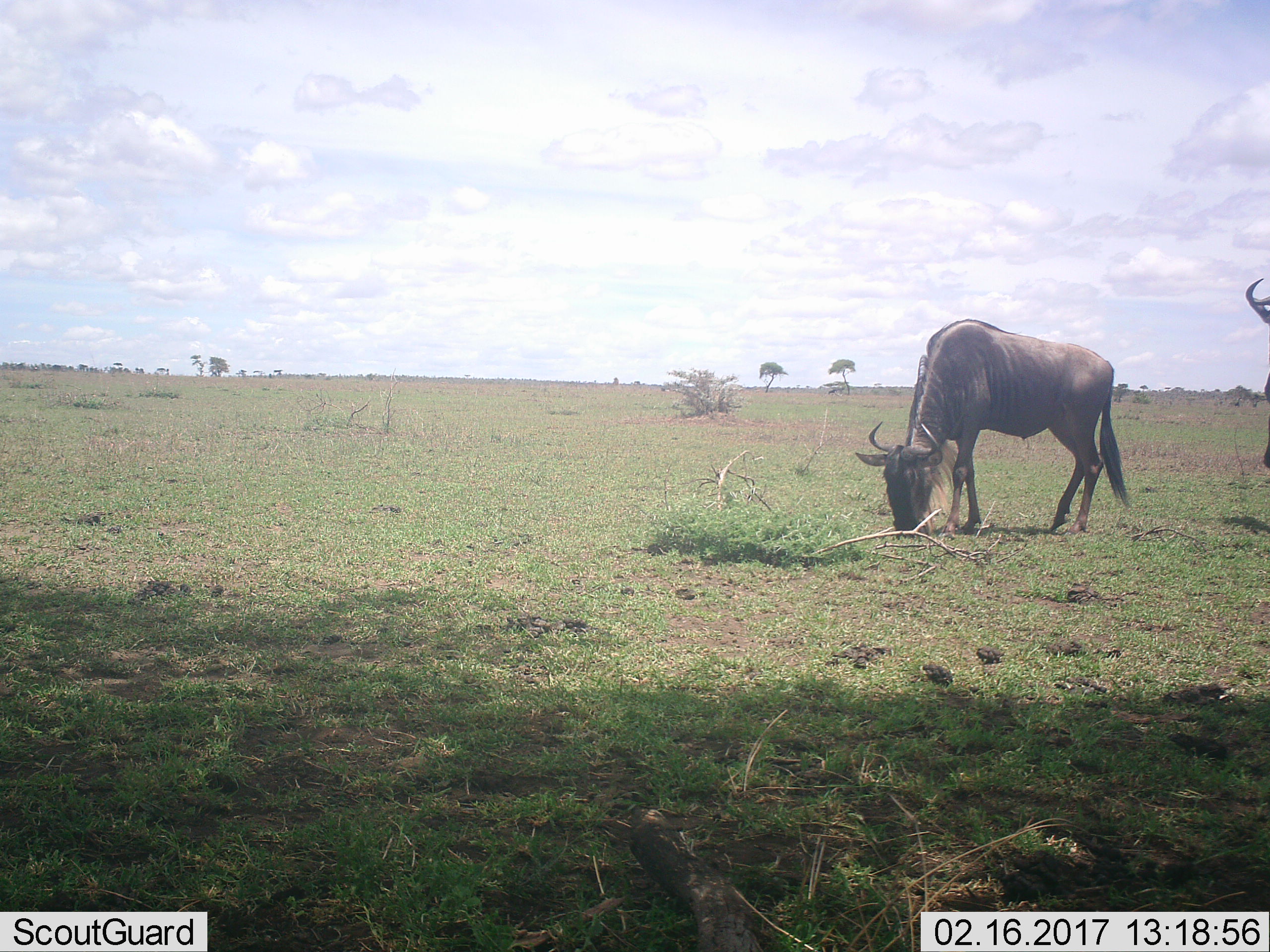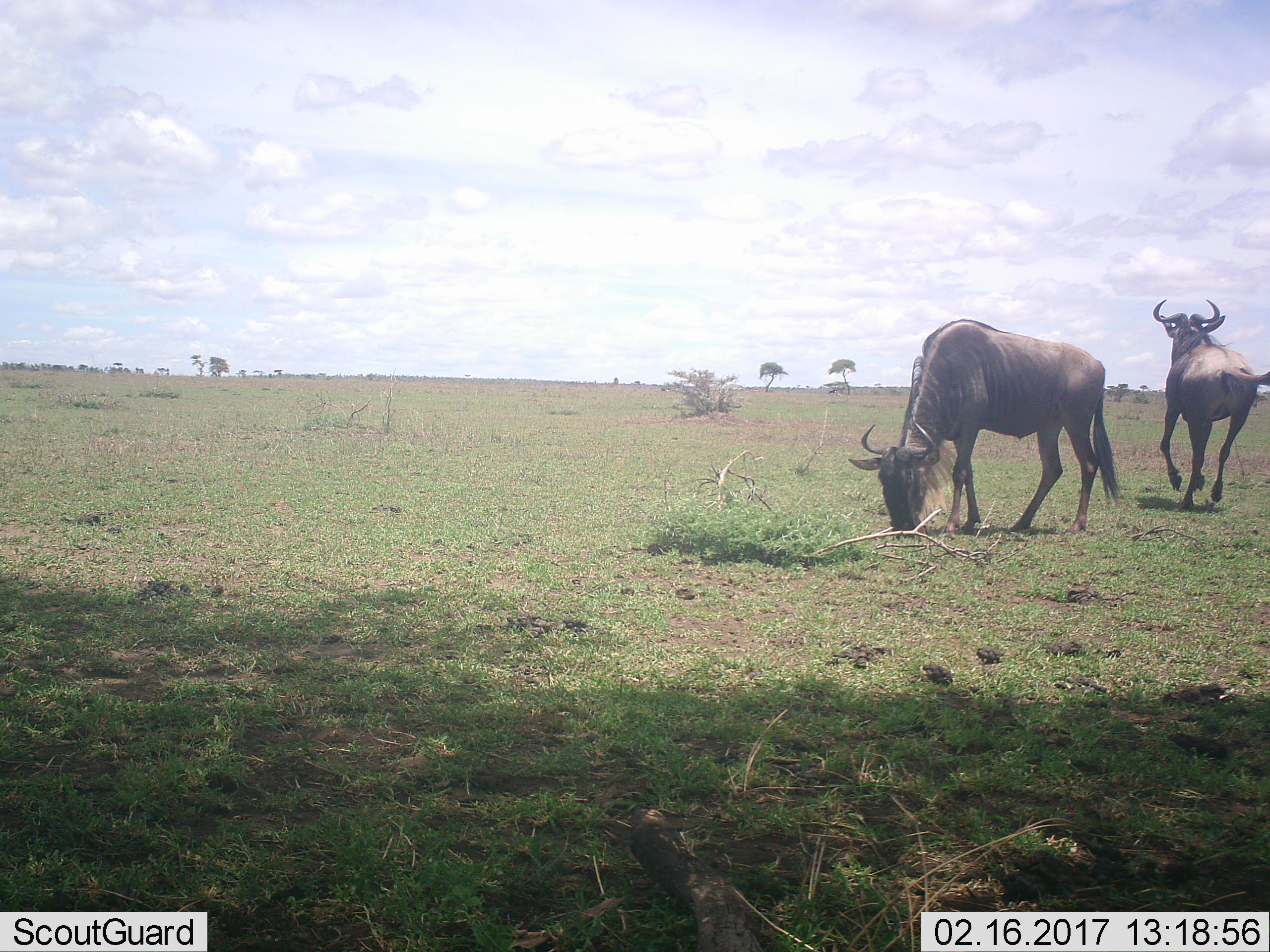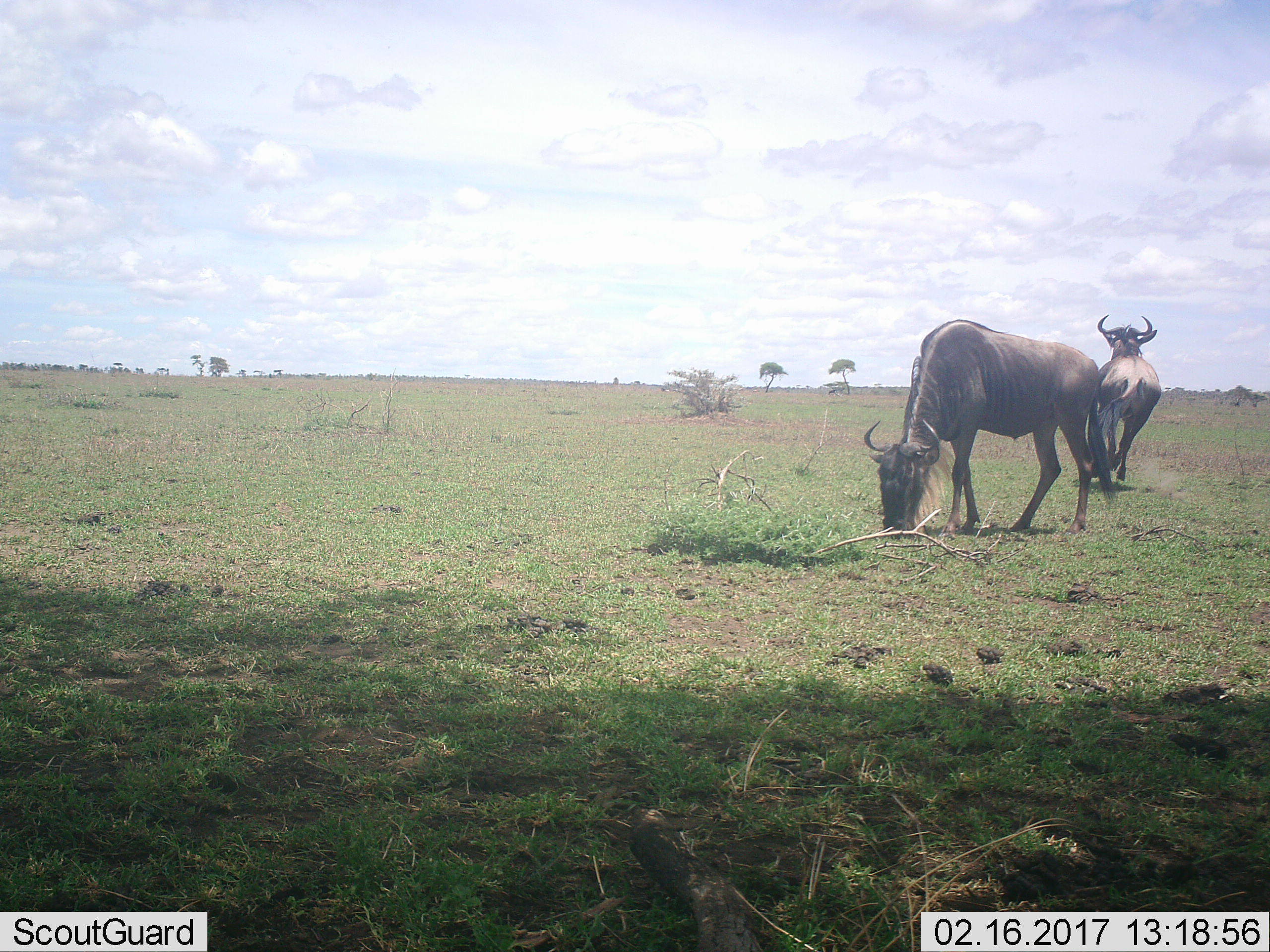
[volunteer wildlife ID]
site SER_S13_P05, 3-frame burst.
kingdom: Animalia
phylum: Chordata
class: Mammalia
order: Artiodactyla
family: Bovidae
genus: Connochaetes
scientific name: Connochaetes taurinus taurinus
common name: blue wildebeest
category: wildebeestblue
Wildebeestblue (blue wildebeest) (Connochaetes taurinus taurinus), count 2. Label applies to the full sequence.